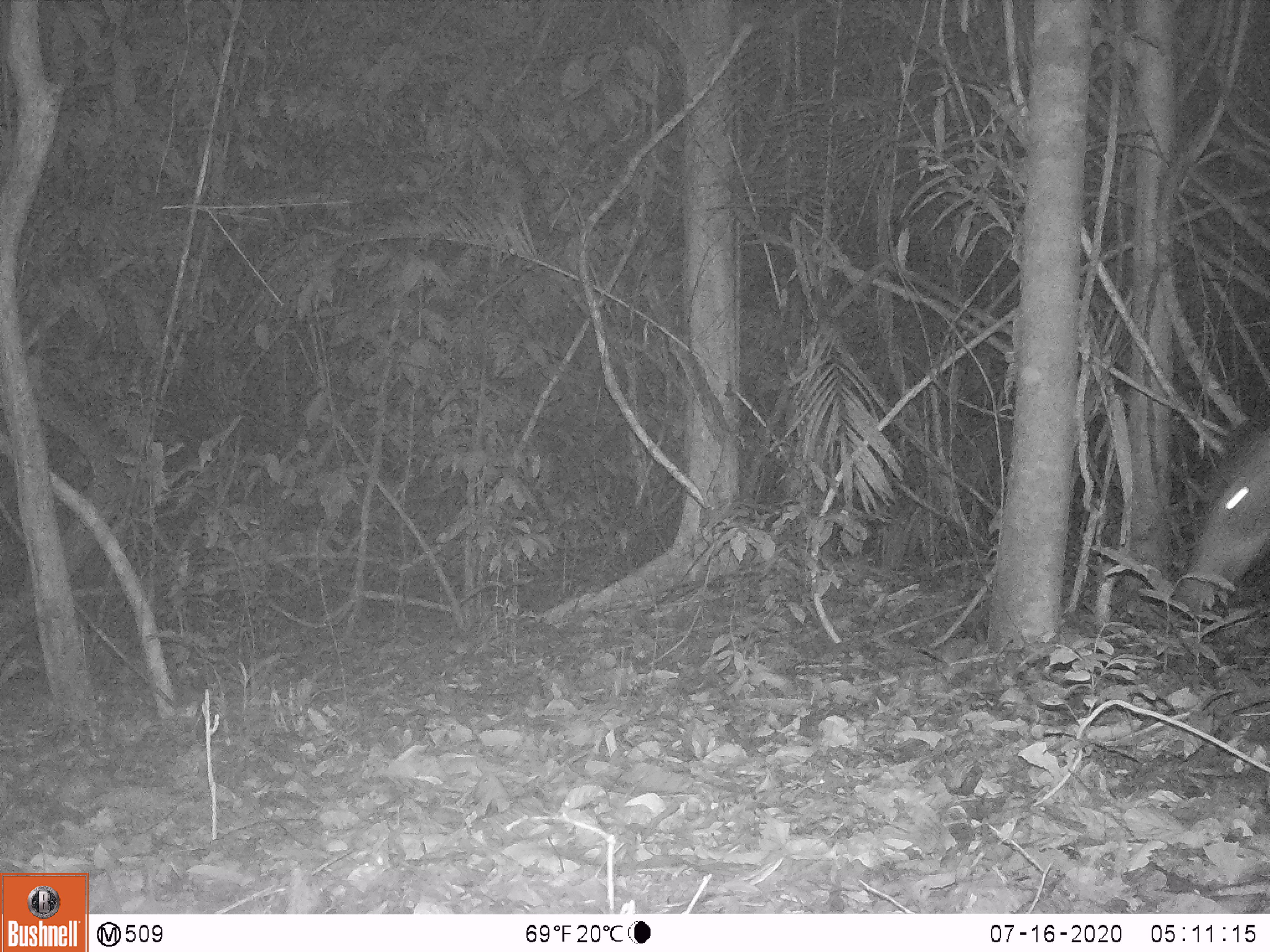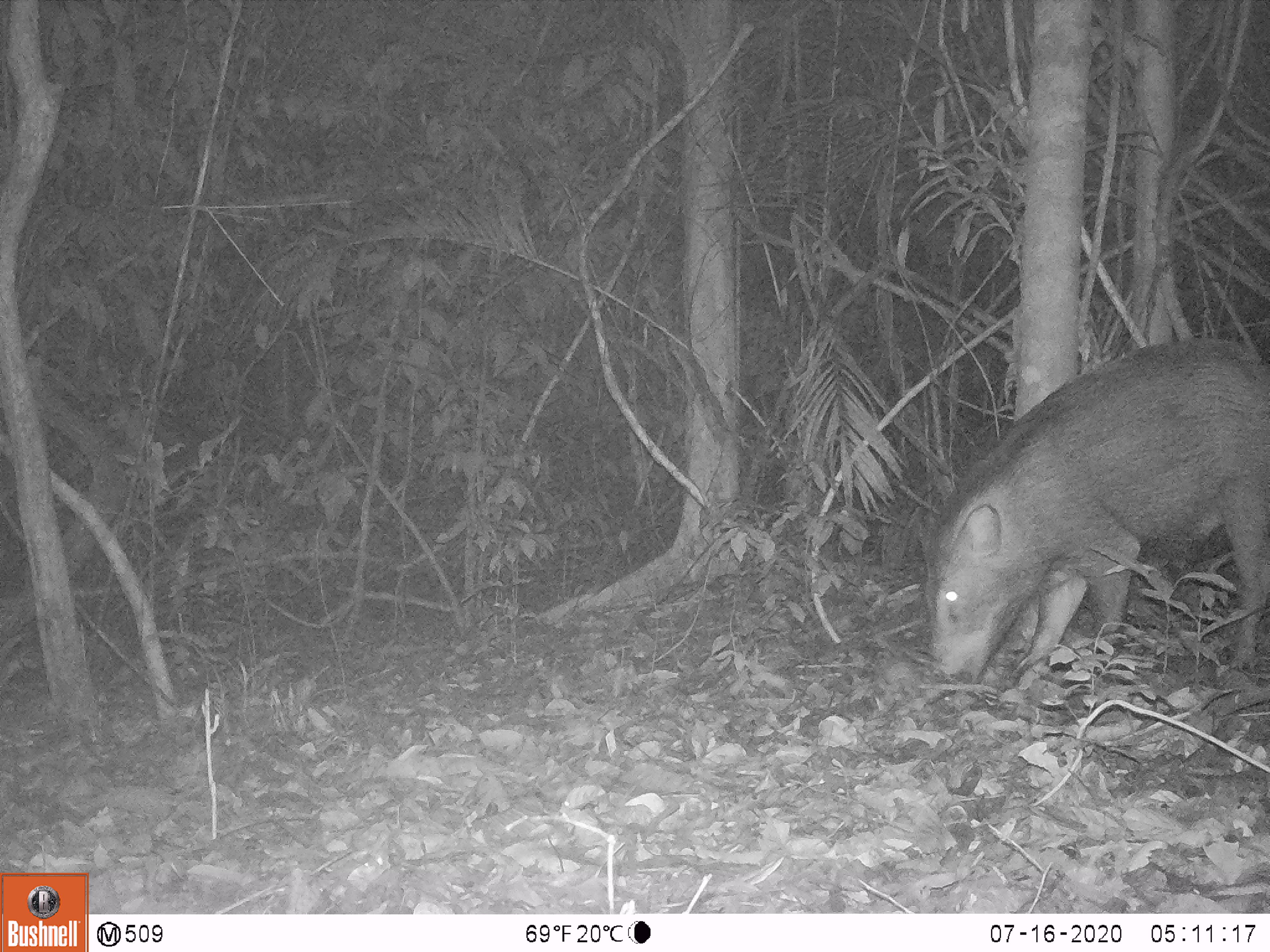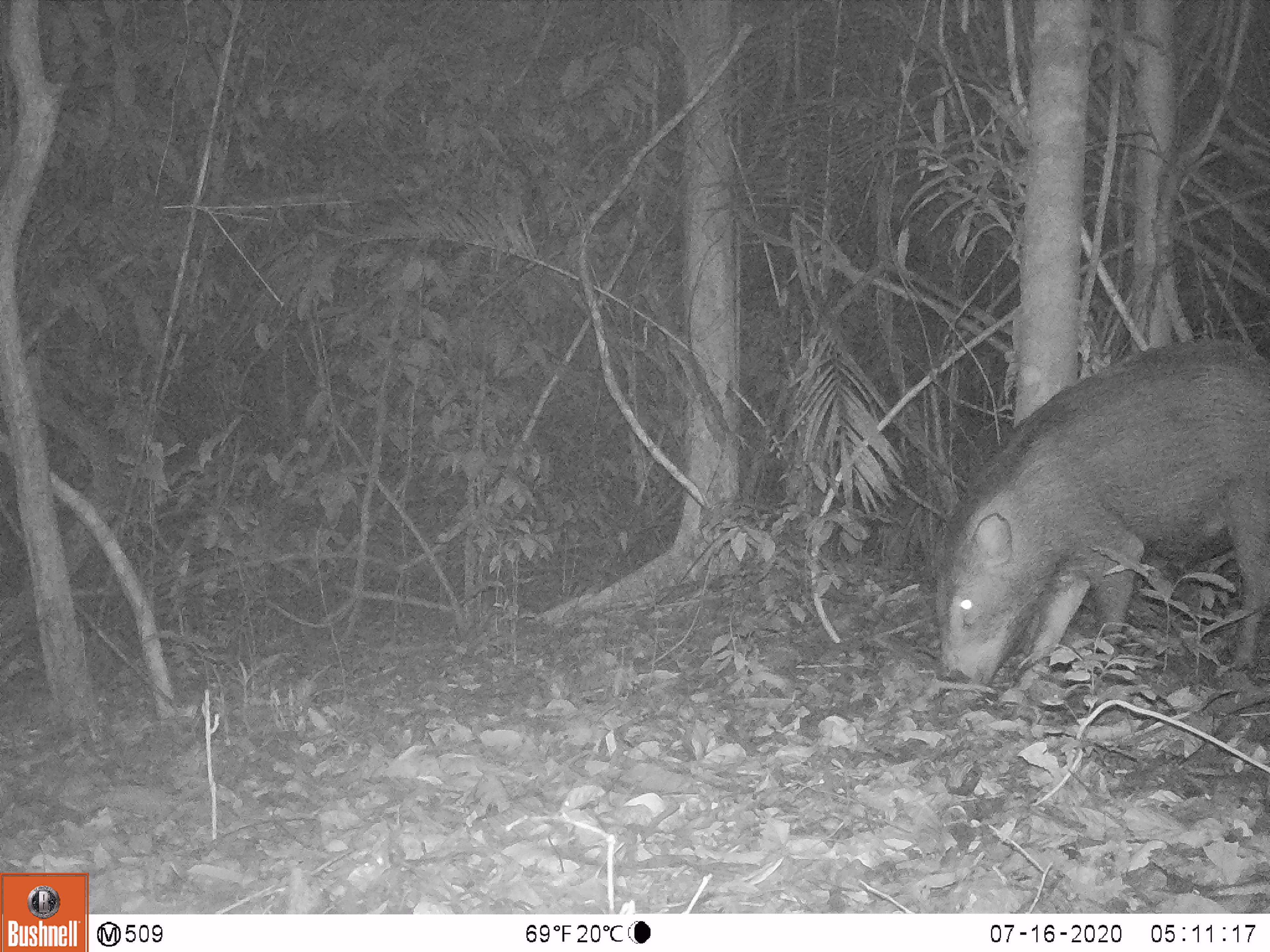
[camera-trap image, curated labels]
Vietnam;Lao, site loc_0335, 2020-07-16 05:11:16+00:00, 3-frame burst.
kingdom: Animalia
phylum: Chordata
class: Mammalia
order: Artiodactyla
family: Suidae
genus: Sus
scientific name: Sus scrofa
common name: eurasian wild pig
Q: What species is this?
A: Eurasian wild pig (Sus scrofa).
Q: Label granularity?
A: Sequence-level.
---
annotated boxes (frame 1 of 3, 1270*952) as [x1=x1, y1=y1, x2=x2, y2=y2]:
eurasian wild pig: [x1=1173, y1=420, x2=1270, y2=609]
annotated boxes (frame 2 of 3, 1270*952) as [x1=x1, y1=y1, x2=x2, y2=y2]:
eurasian wild pig: [x1=921, y1=338, x2=1270, y2=682]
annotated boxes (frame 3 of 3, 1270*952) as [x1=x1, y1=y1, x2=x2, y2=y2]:
eurasian wild pig: [x1=933, y1=335, x2=1270, y2=683]